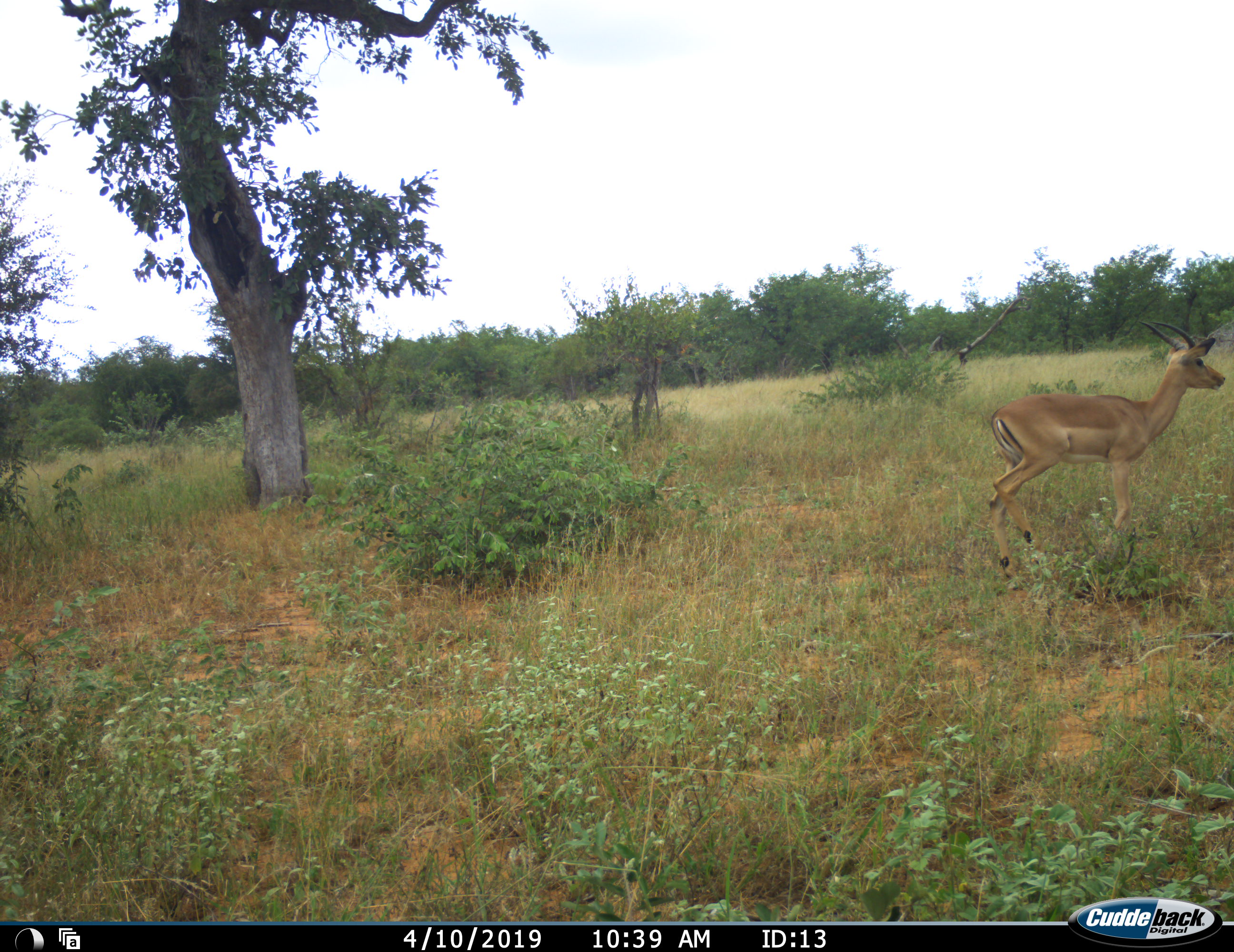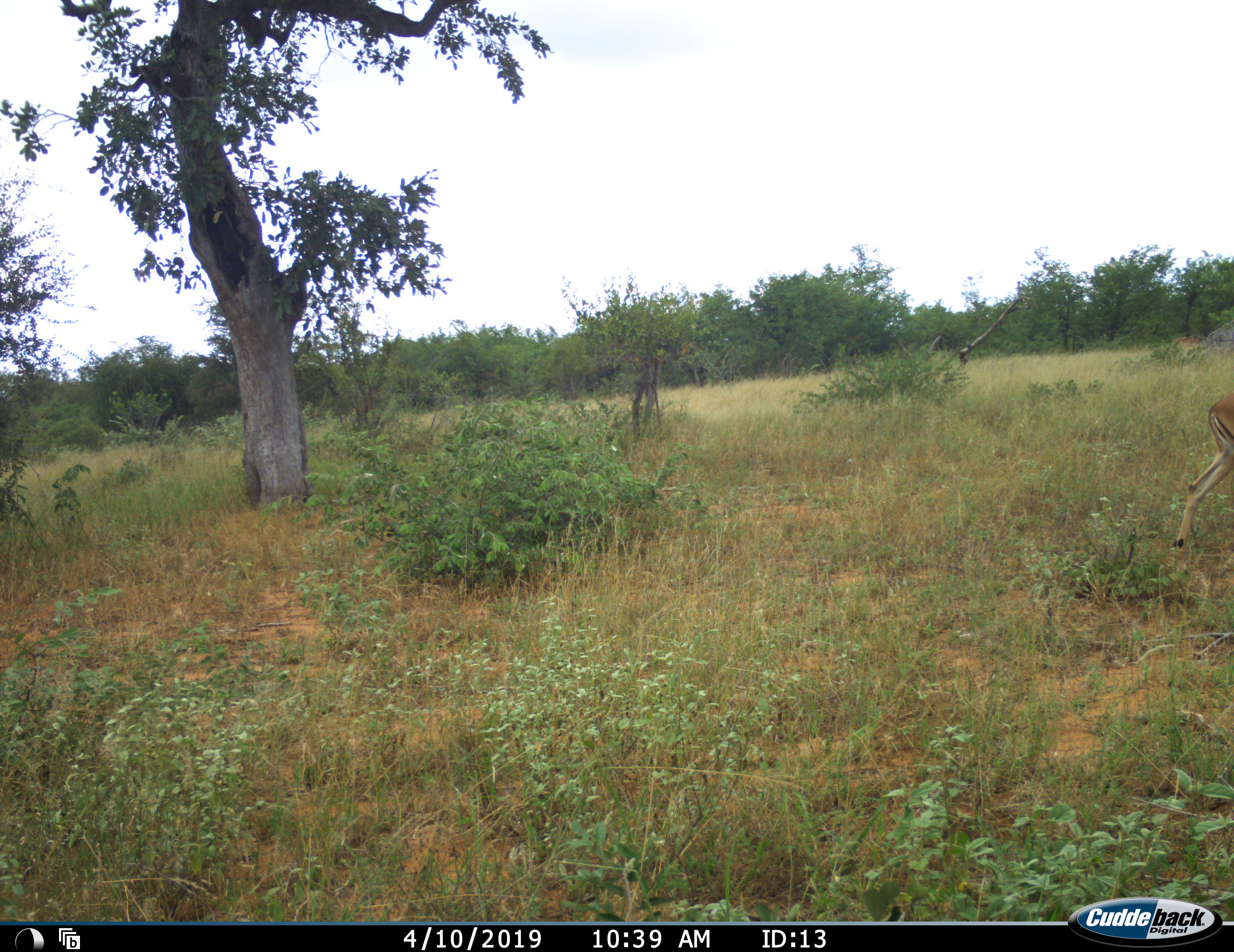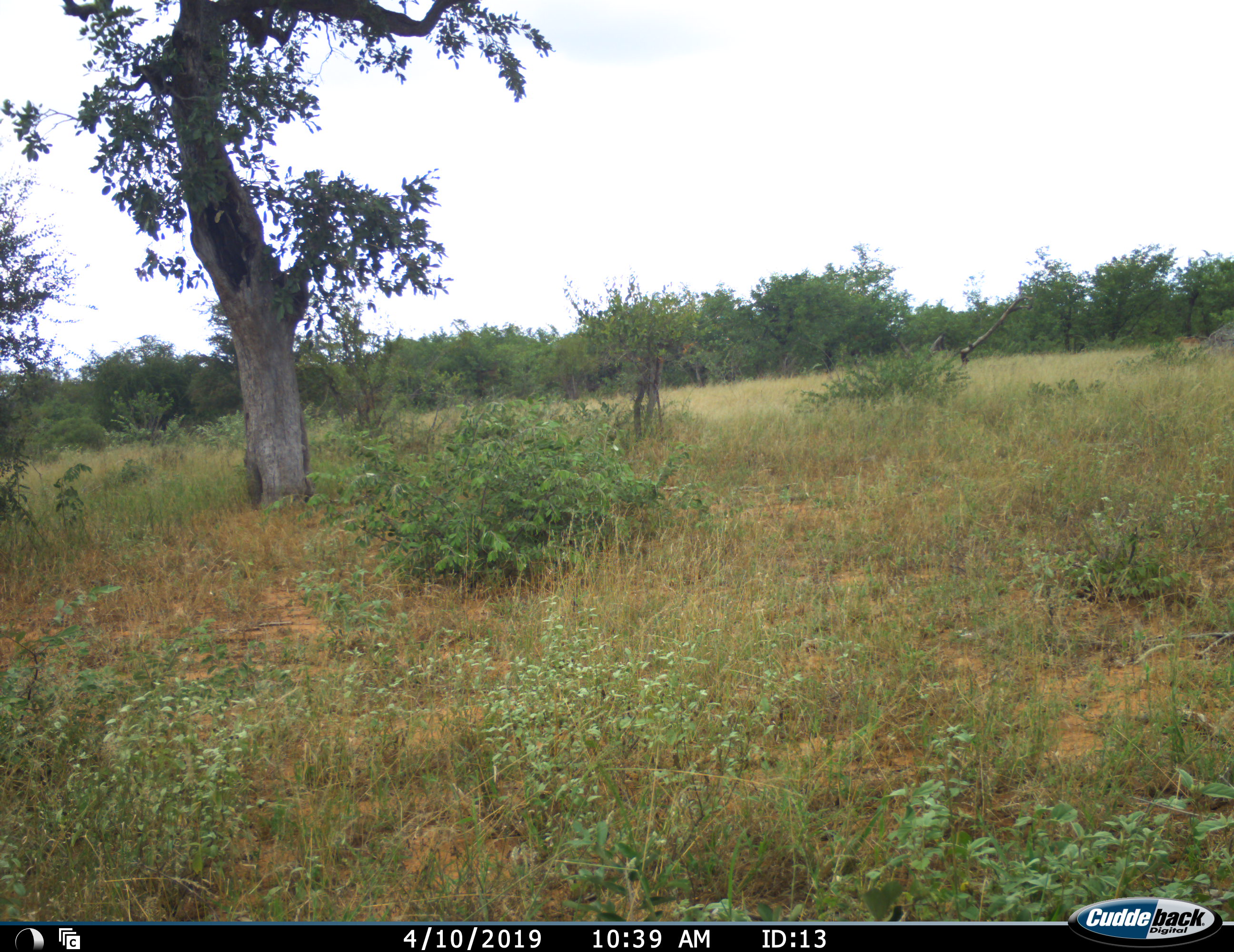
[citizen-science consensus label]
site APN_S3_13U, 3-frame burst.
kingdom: Animalia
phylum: Chordata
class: Mammalia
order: Artiodactyla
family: Bovidae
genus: Aepyceros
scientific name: Aepyceros melampus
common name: impala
Impala (Aepyceros melampus), count 1. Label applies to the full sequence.